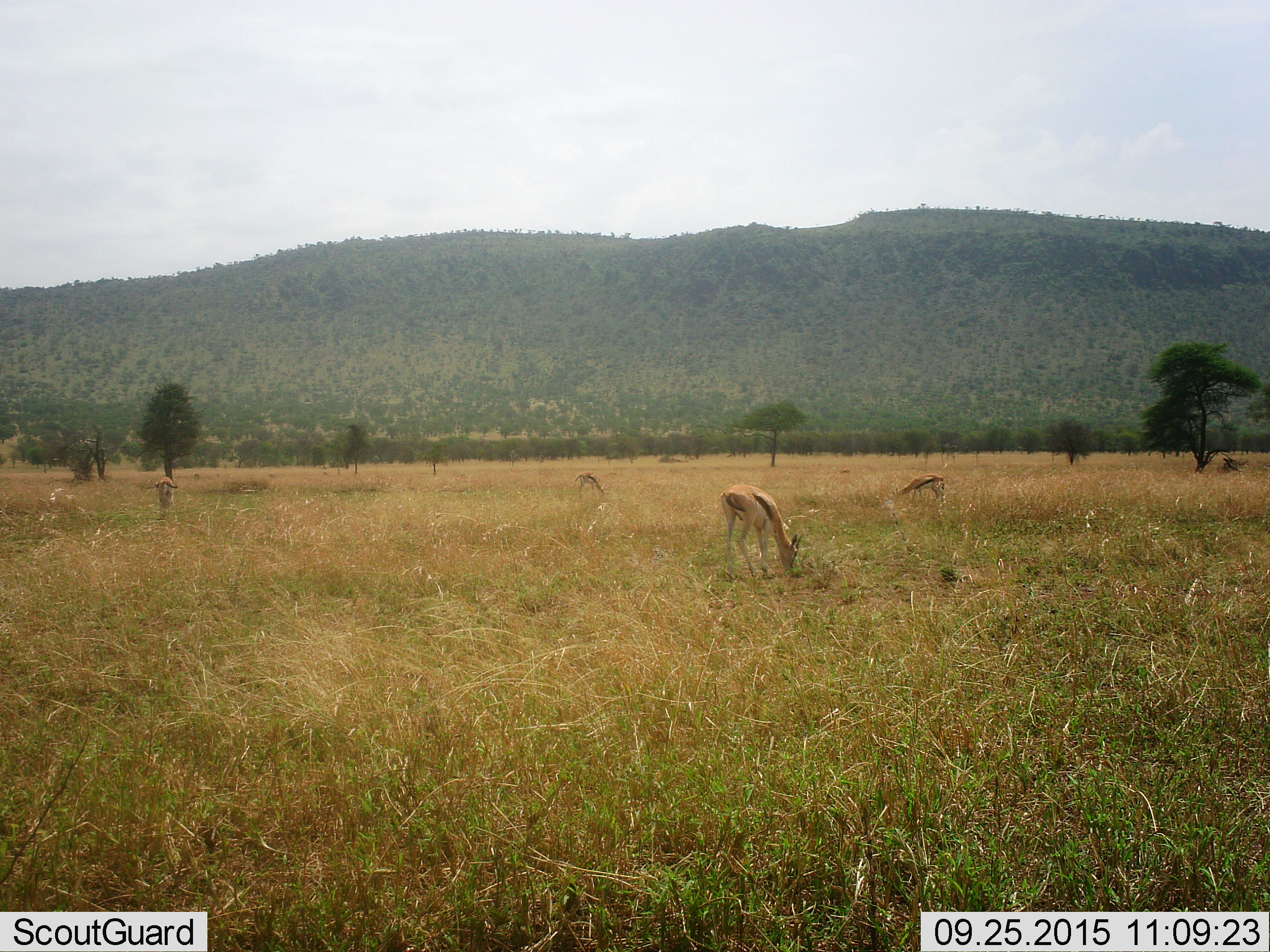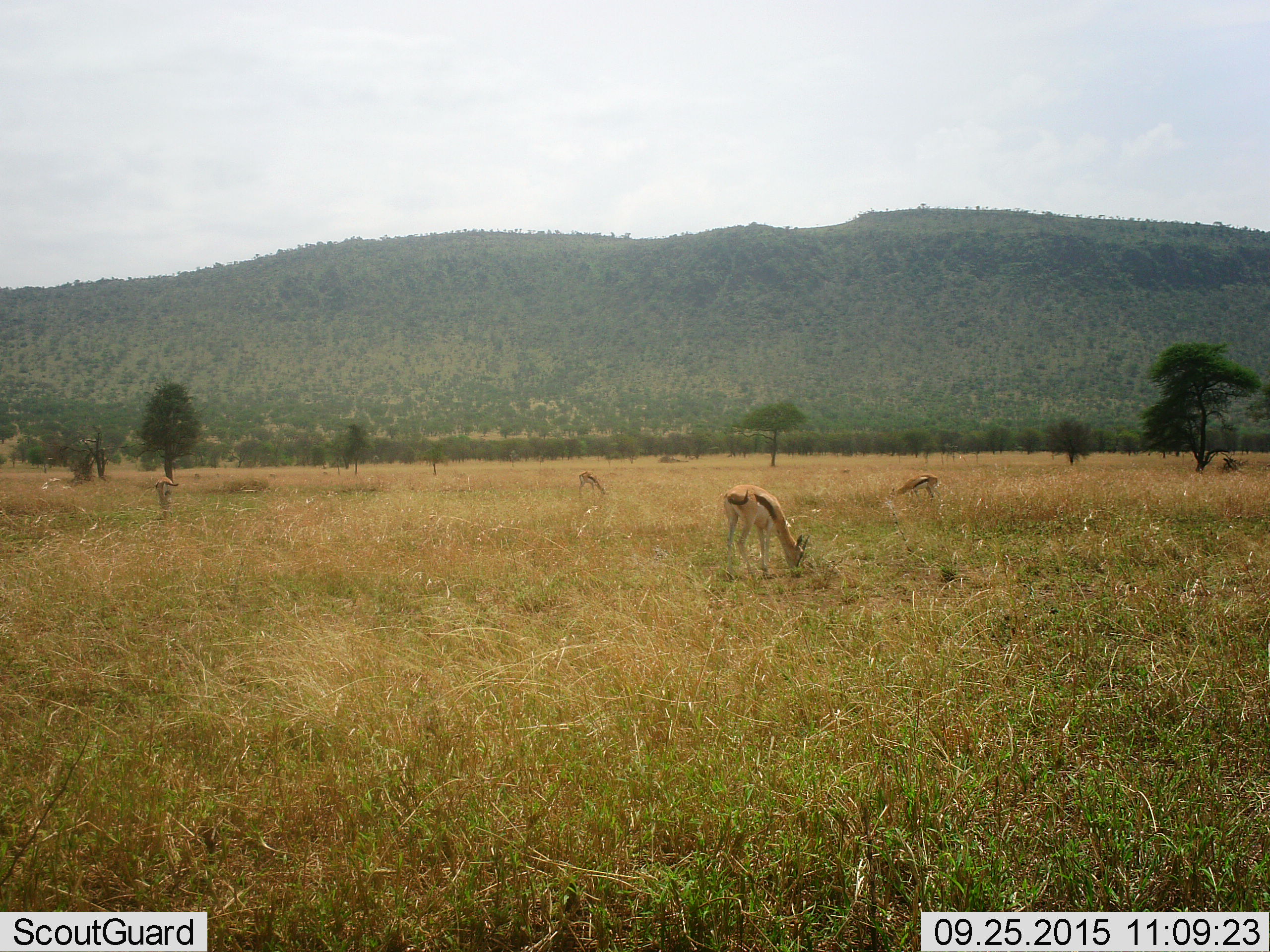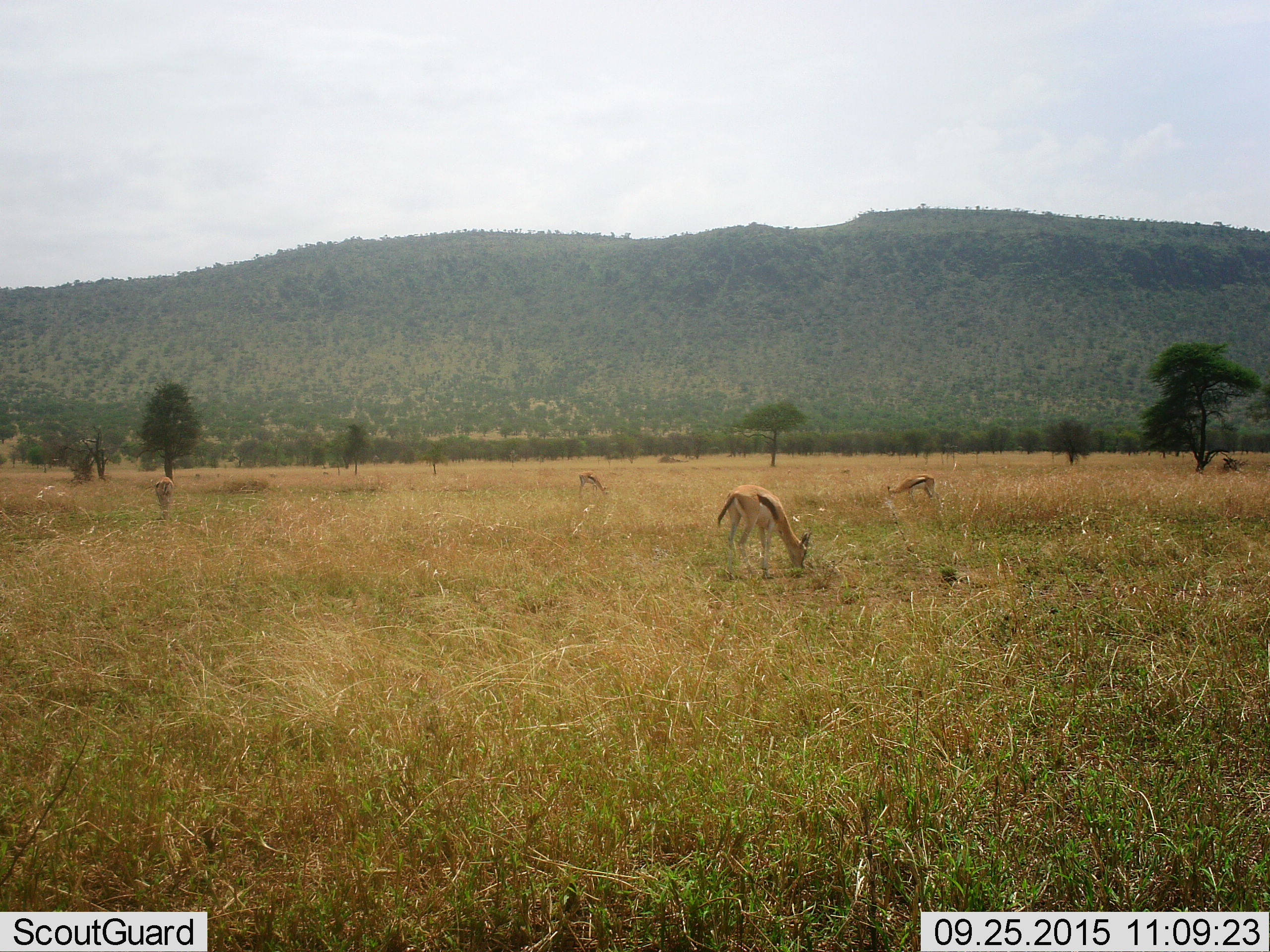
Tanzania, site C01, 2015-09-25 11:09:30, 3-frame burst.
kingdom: Animalia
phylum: Chordata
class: Mammalia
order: Artiodactyla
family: Bovidae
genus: Eudorcas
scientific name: Eudorcas thomsonii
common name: thomson's gazelle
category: gazellethomsons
Gazellethomsons (thomson's gazelle) (Eudorcas thomsonii), count 4. Behavior (volunteer vote fractions): standing 39%, resting 11%, moving 6%, interacting 0%. Young present (vote fraction): 17%. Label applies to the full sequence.